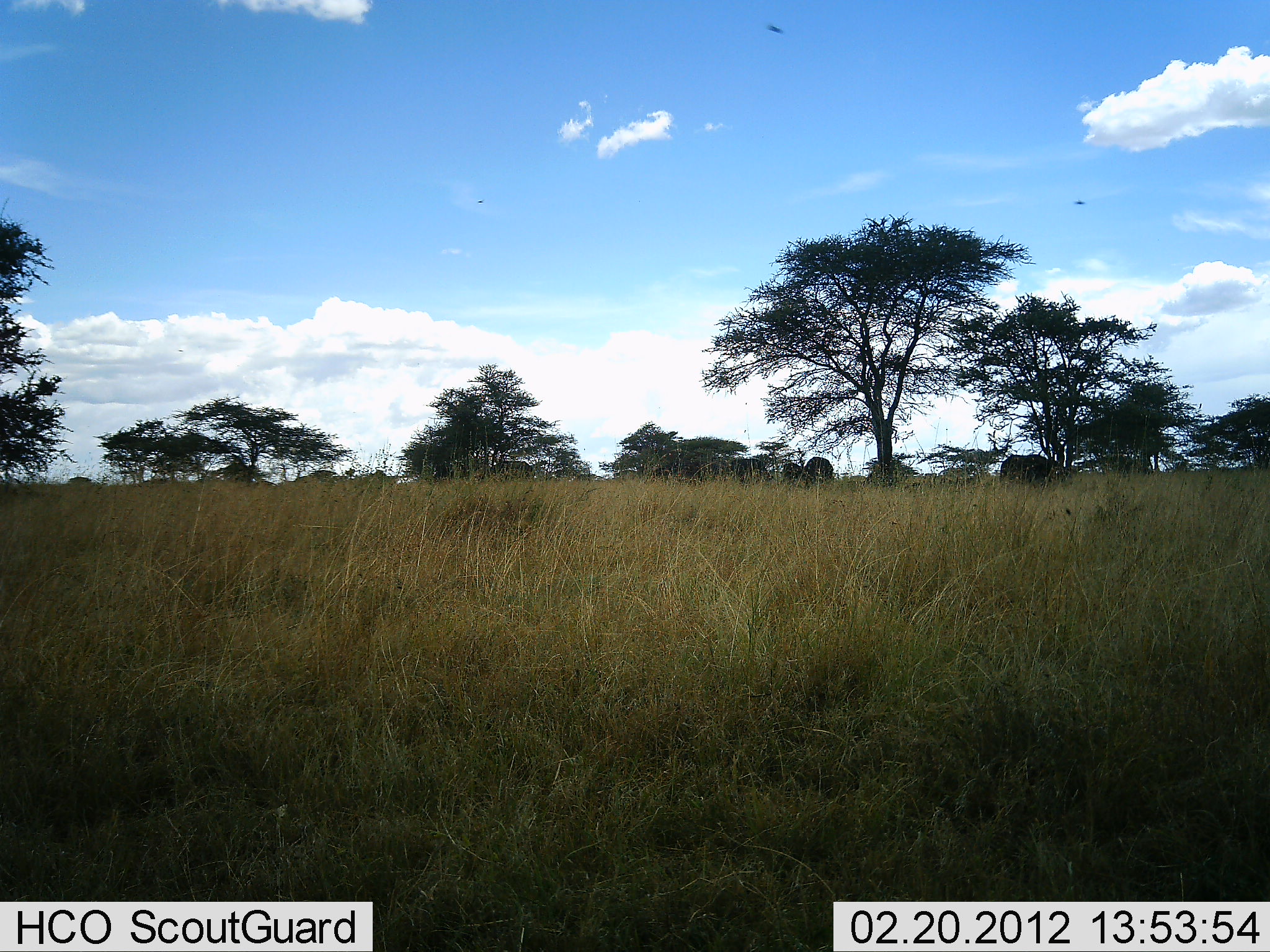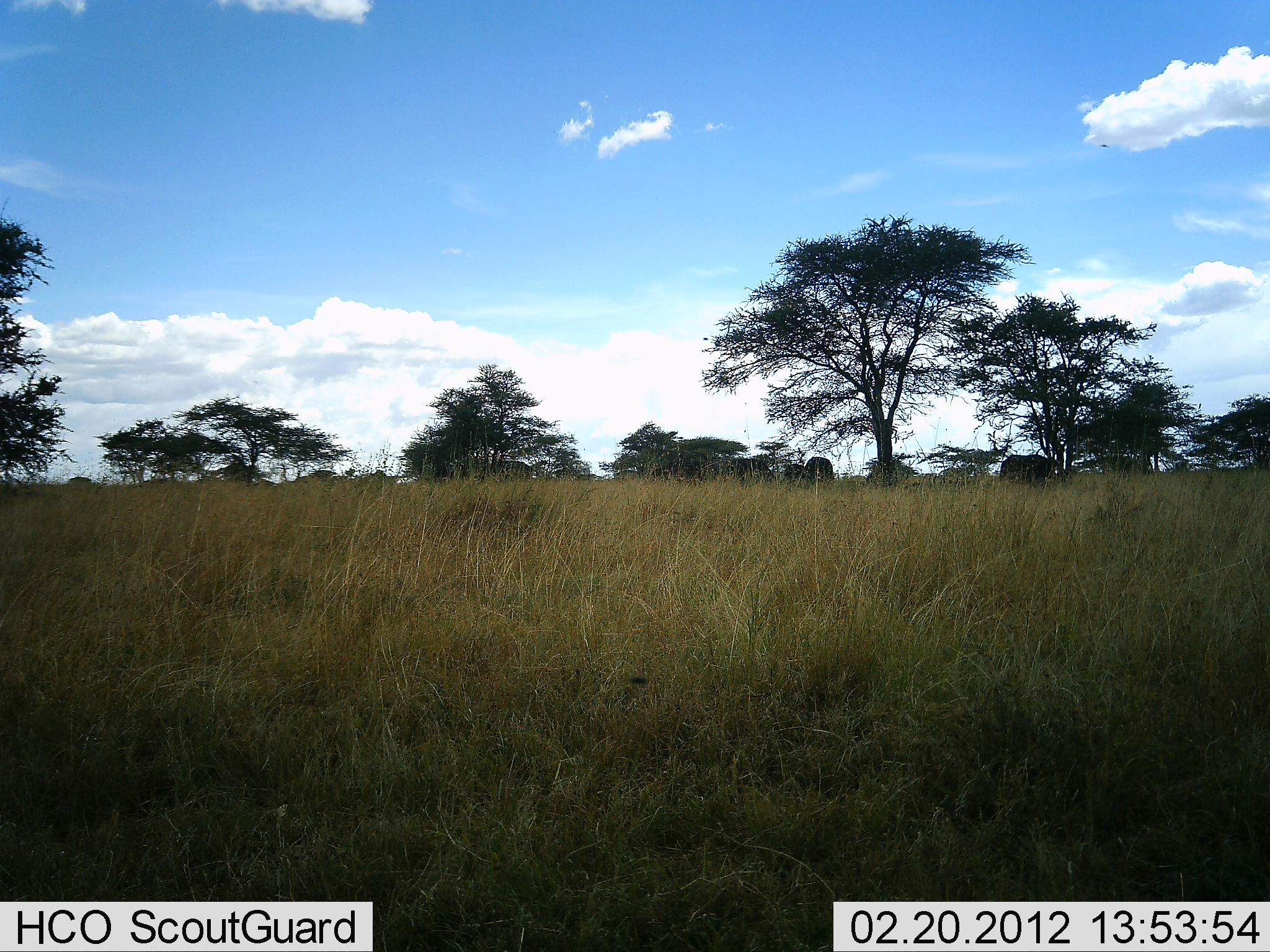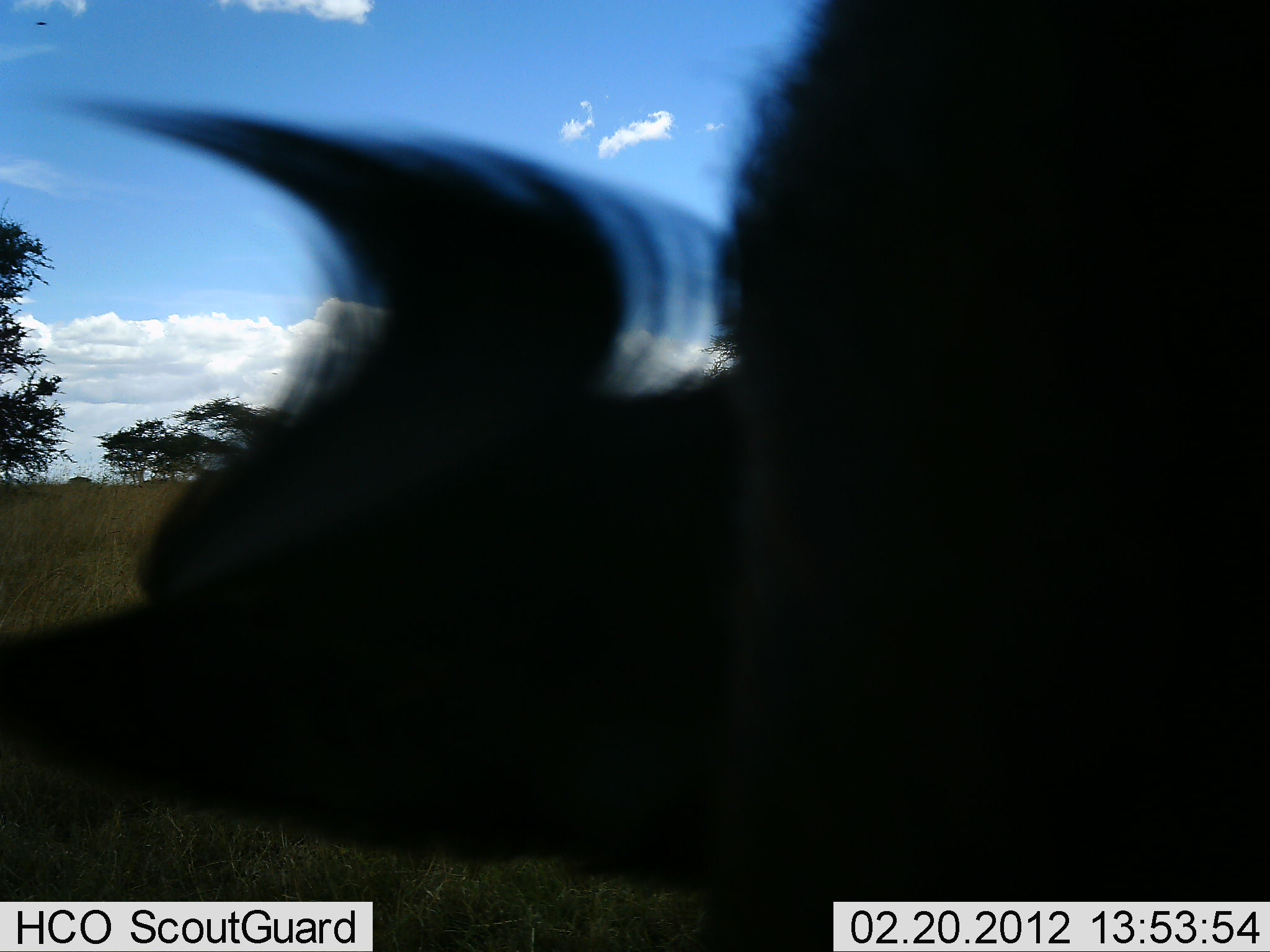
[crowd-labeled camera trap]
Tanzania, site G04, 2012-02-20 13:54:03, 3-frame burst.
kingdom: Animalia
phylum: Chordata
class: Mammalia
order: Artiodactyla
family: Bovidae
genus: Connochaetes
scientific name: Connochaetes taurinus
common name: blue wildebeest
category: wildebeest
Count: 4.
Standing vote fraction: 56%.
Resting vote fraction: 0%.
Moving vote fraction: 78%.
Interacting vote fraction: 0%.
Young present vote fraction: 0%.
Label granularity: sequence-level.